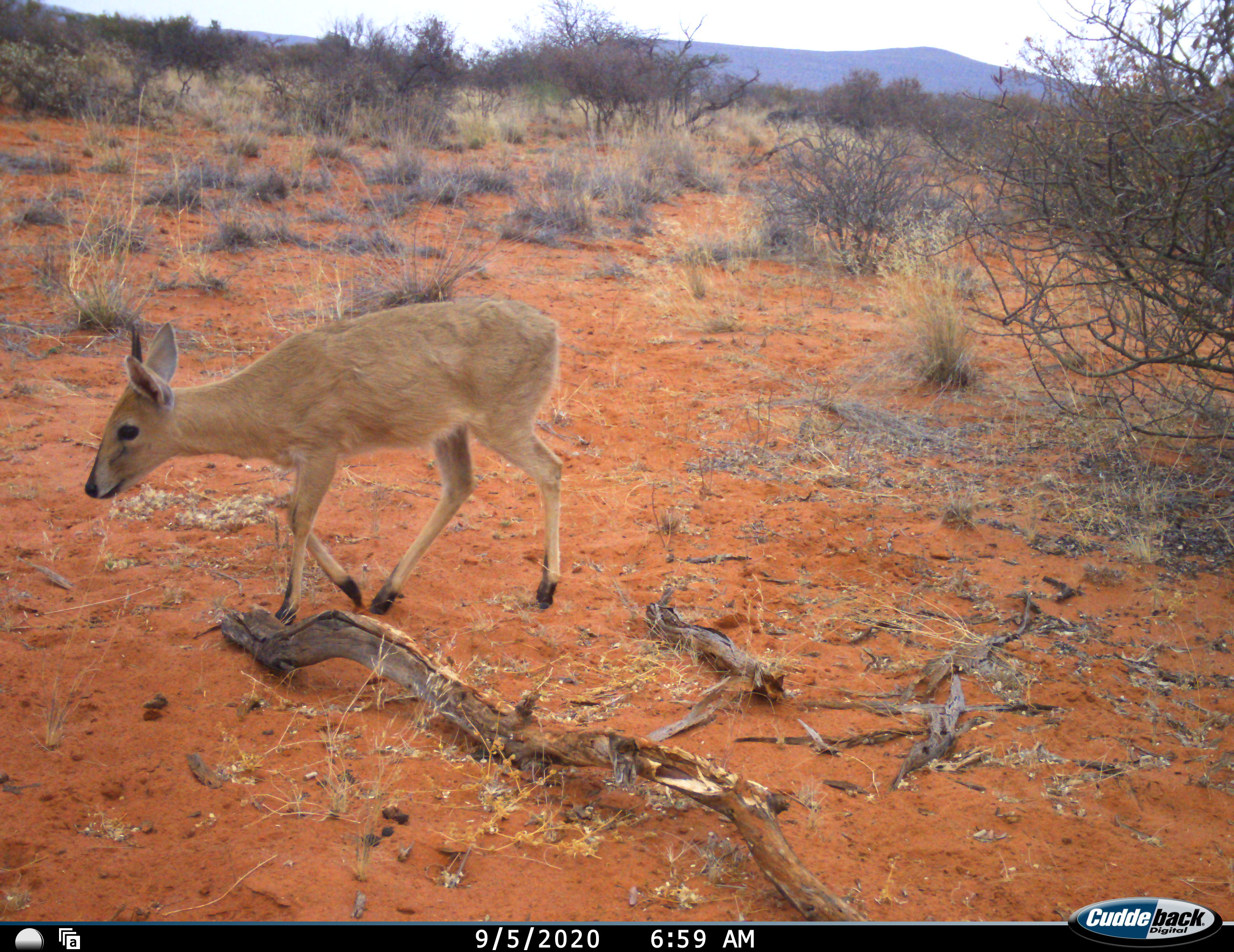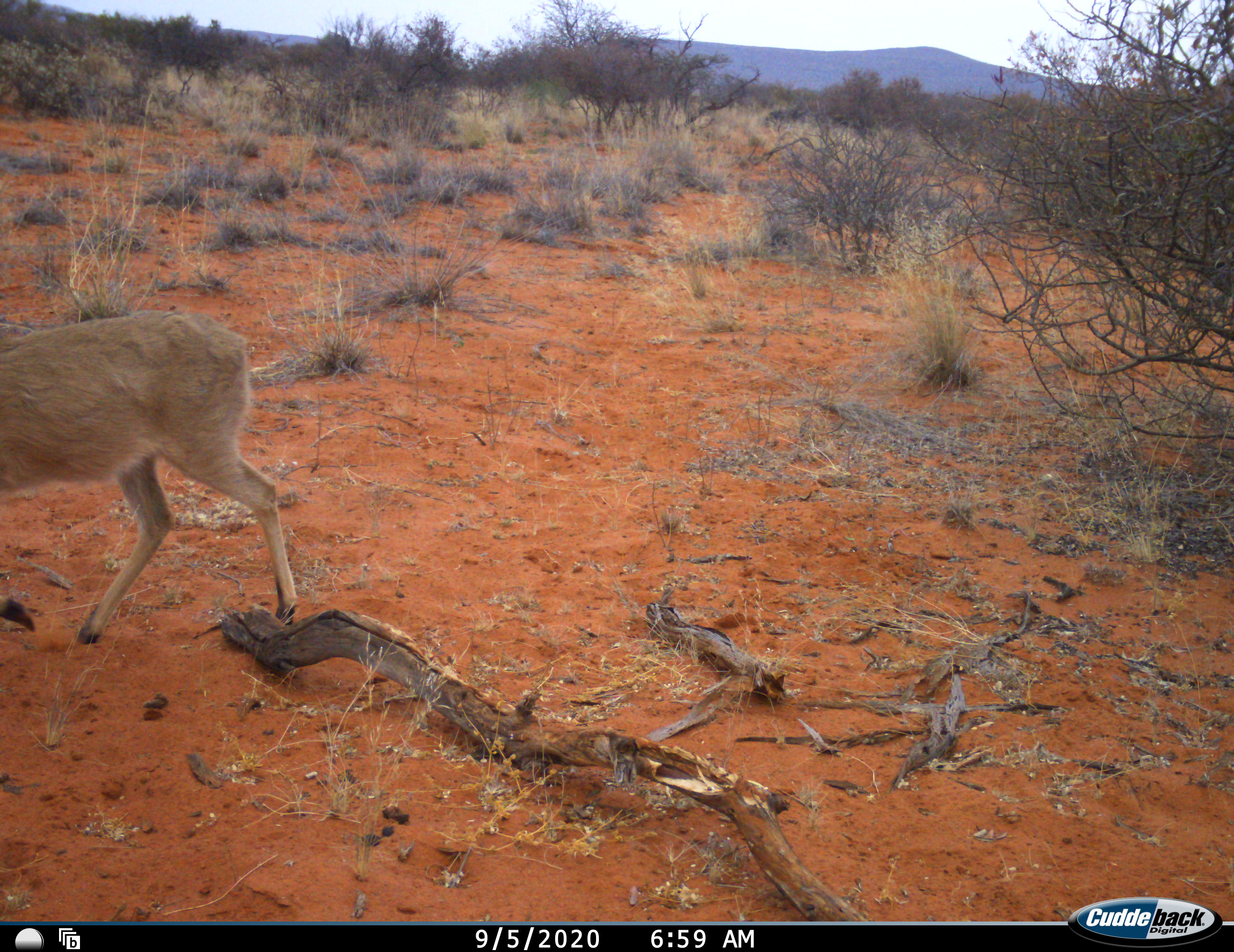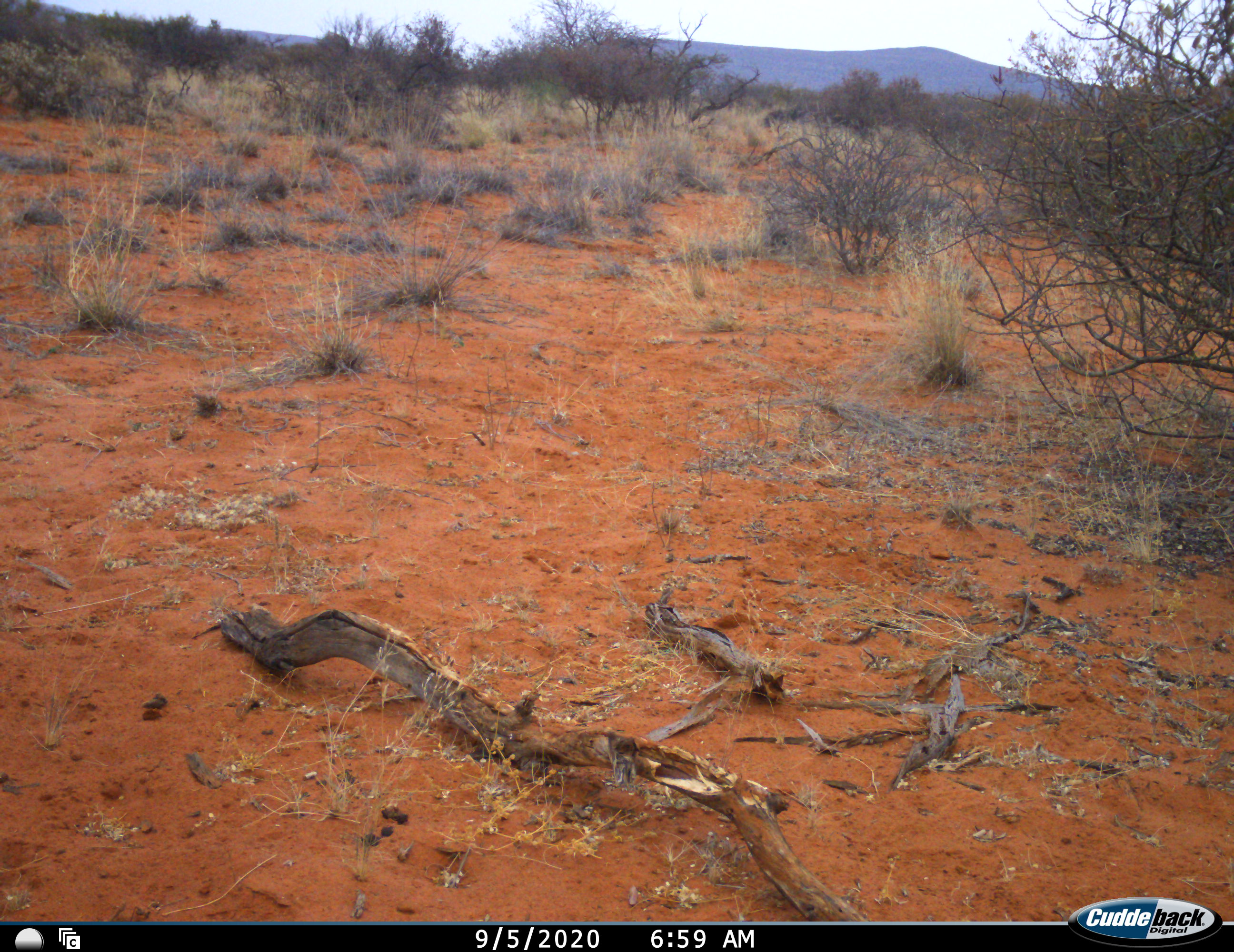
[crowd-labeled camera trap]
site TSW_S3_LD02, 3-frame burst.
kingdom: Animalia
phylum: Chordata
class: Mammalia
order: Artiodactyla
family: Bovidae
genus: Sylvicapra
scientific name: Sylvicapra grimmia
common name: common duiker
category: duikercommongrey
Duikercommongrey (common duiker) (Sylvicapra grimmia), count 1. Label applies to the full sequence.